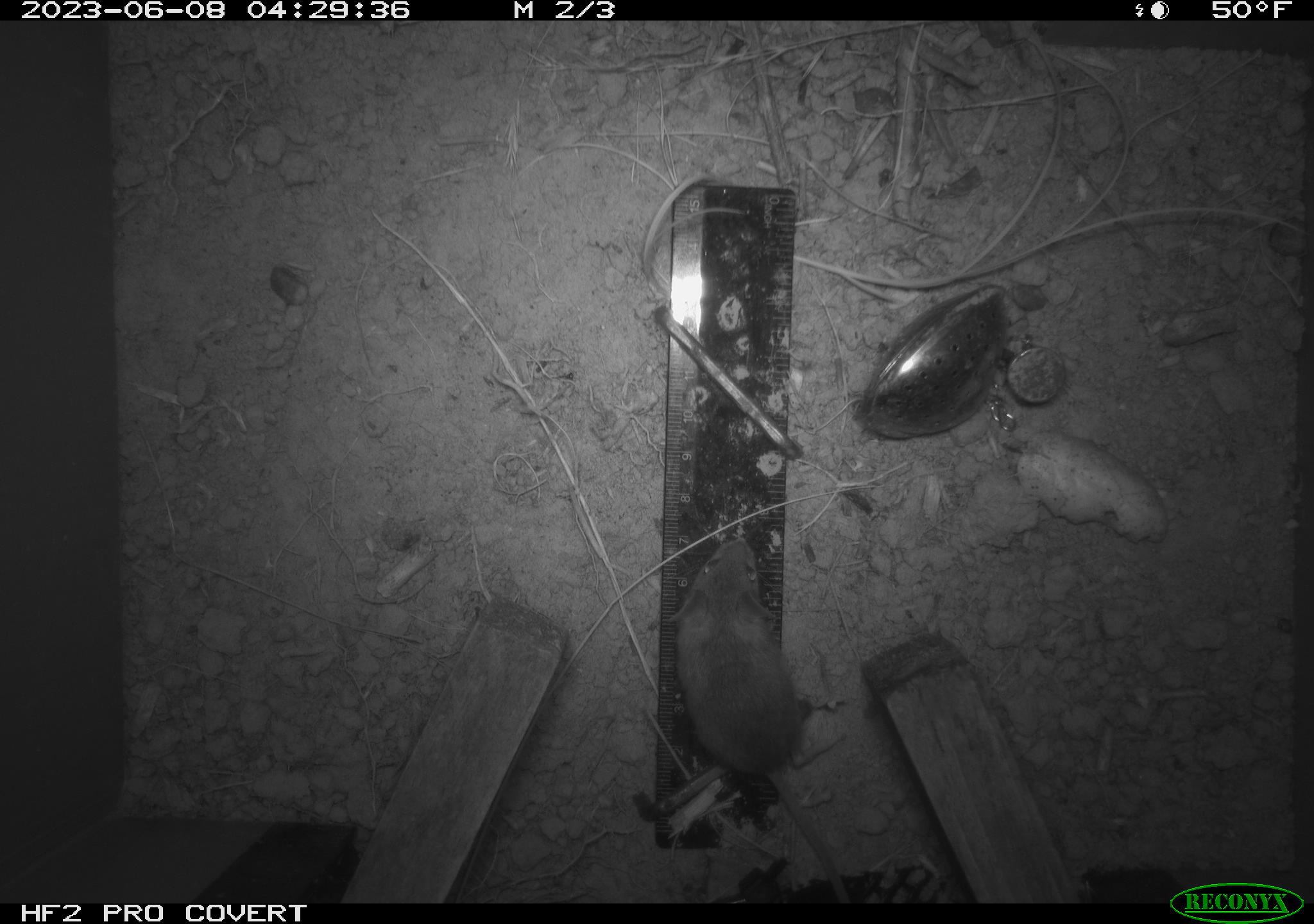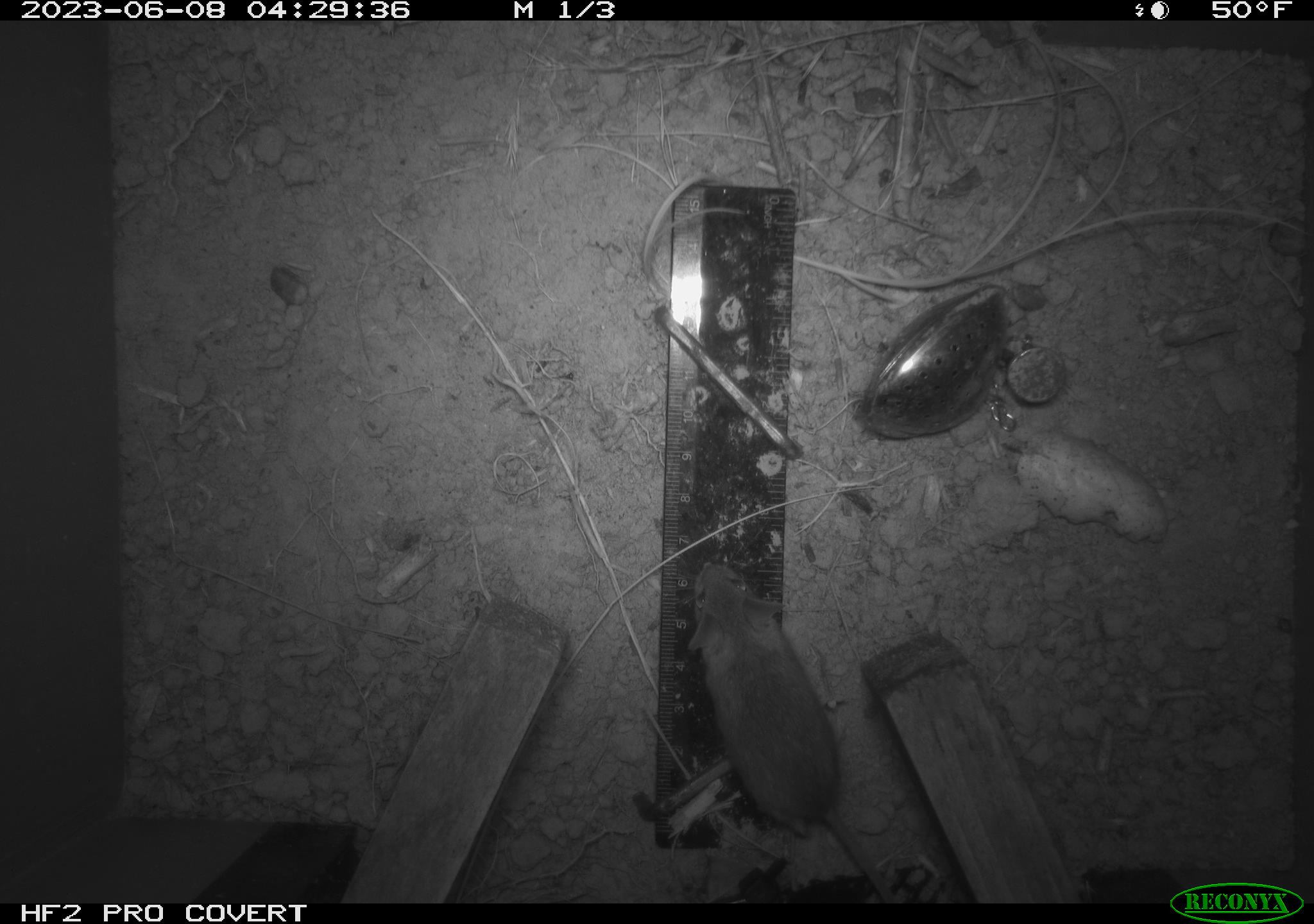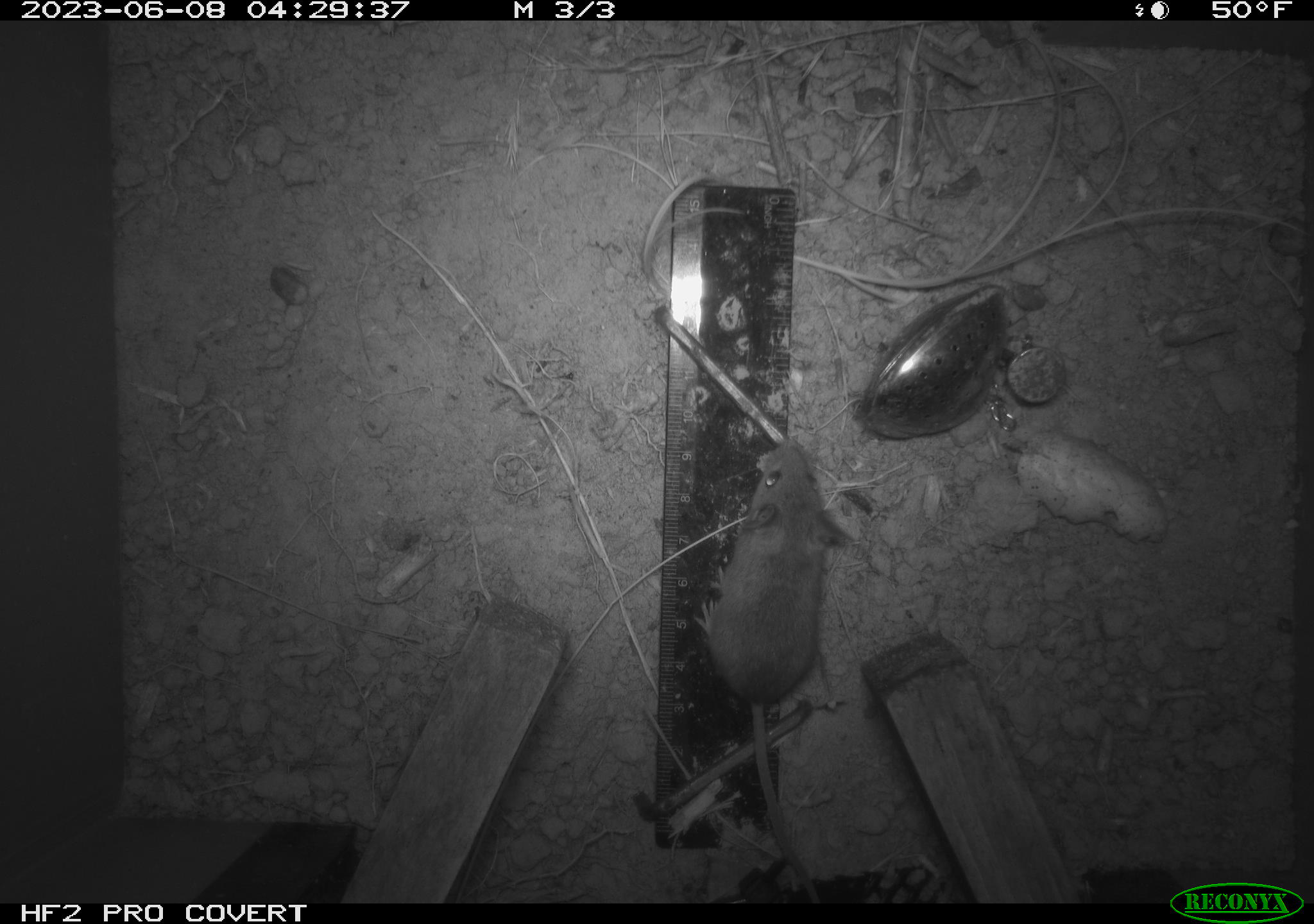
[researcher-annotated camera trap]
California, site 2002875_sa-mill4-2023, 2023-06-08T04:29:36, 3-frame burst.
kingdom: Animalia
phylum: Chordata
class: Mammalia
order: Rodentia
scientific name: Rodentia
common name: mouse species